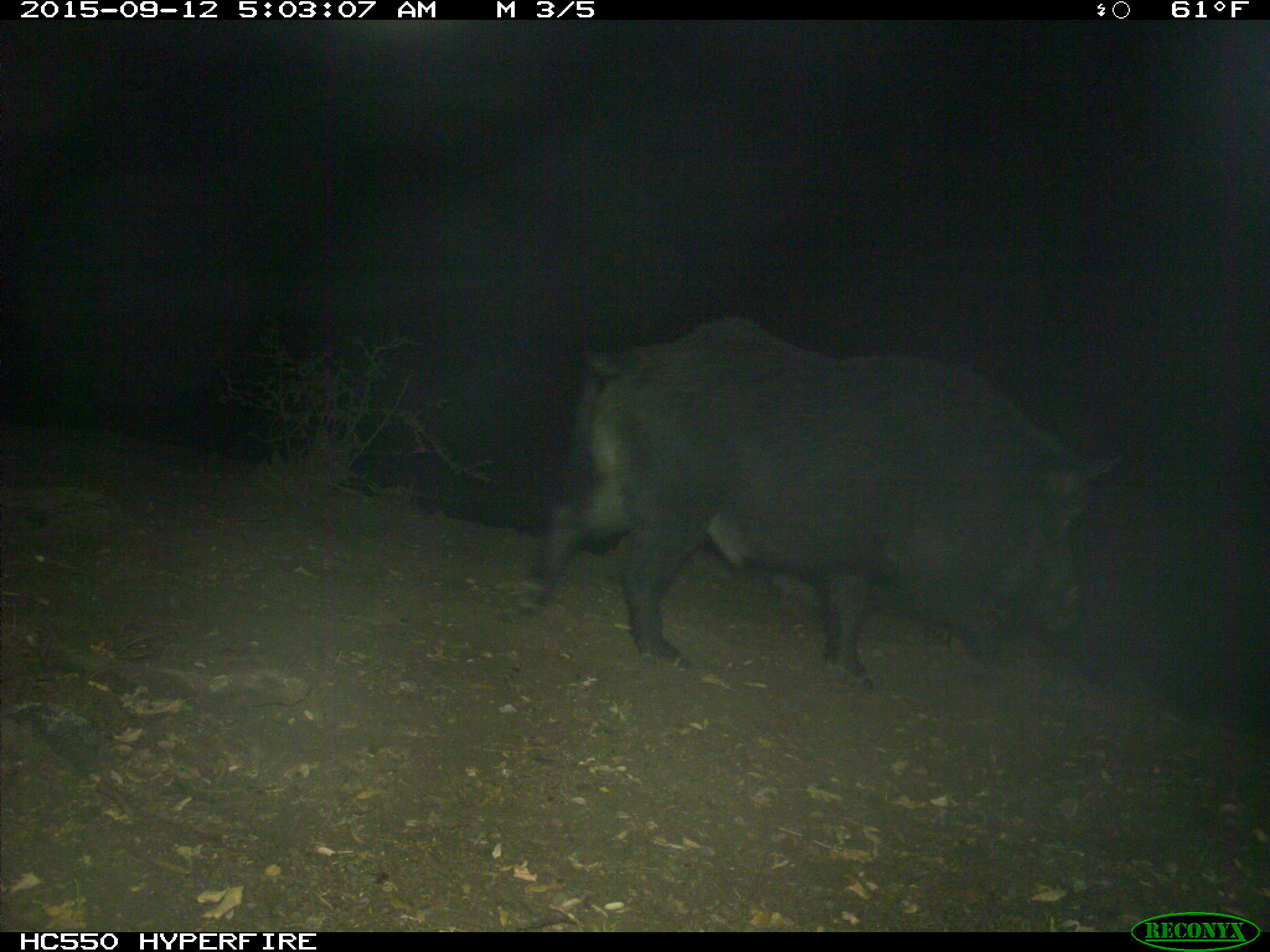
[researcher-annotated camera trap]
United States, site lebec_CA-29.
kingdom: Animalia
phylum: Chordata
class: Mammalia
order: Artiodactyla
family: Suidae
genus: Sus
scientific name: Sus scrofa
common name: wild boar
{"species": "Sus scrofa (wild boar)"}